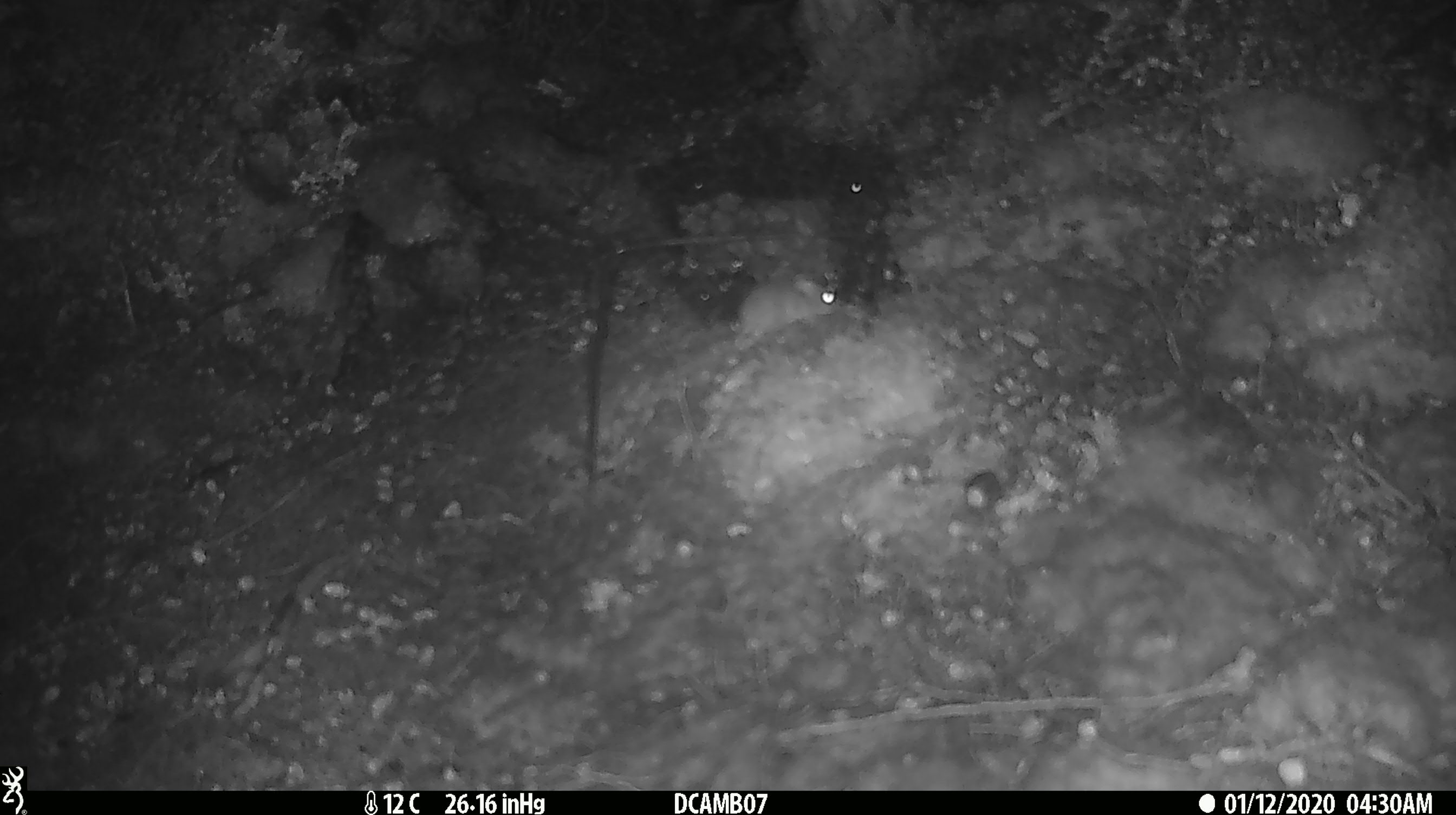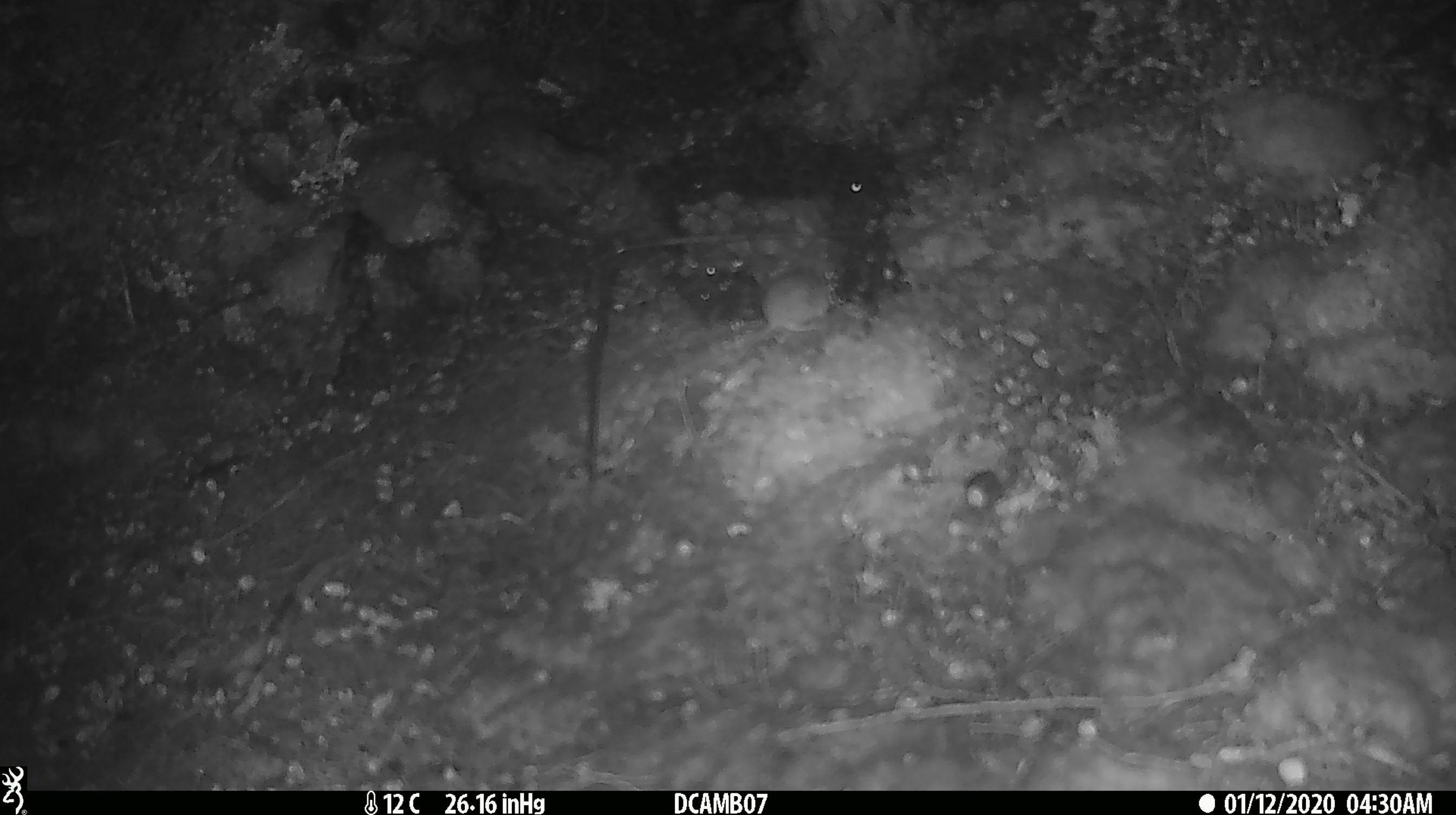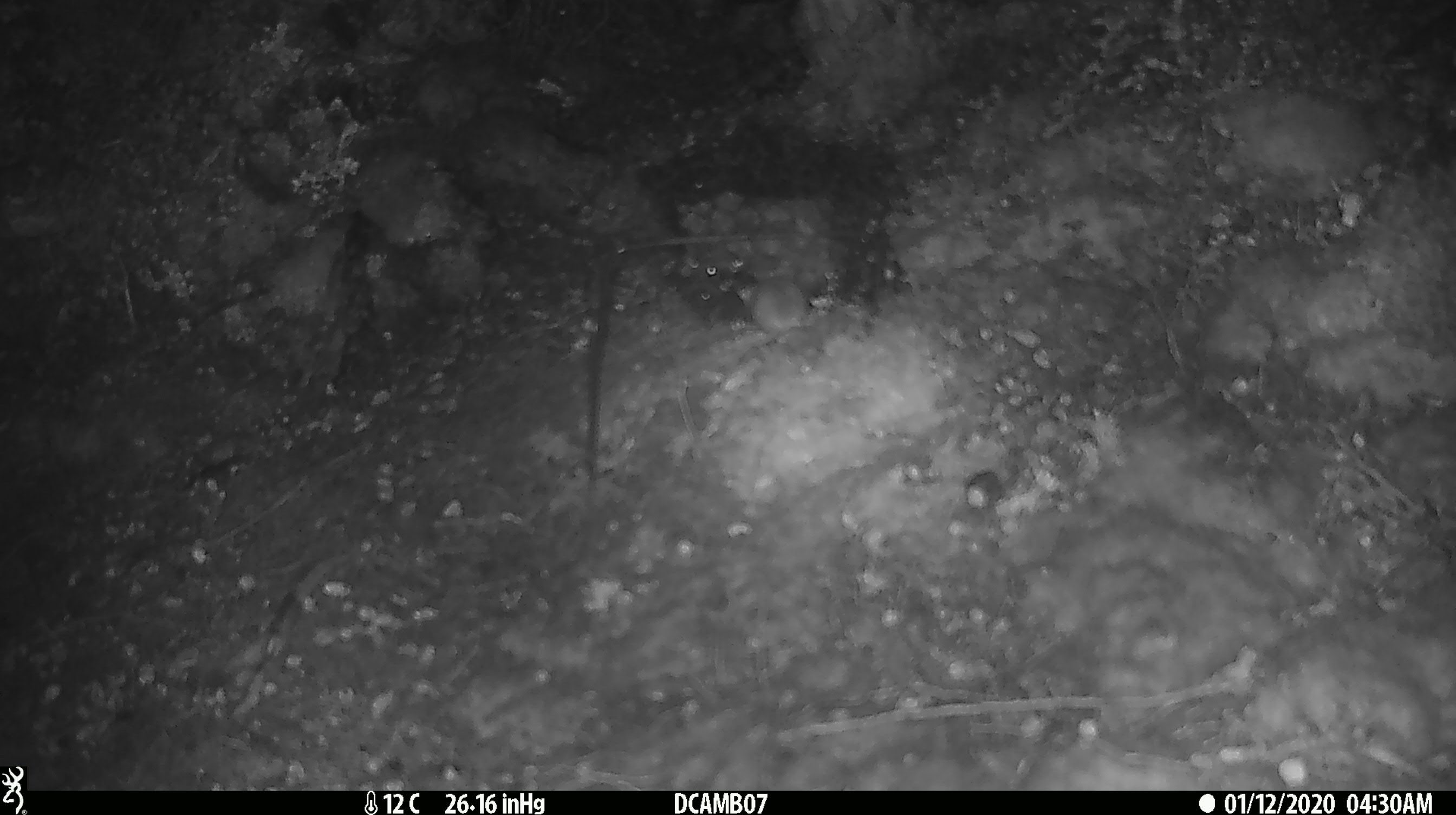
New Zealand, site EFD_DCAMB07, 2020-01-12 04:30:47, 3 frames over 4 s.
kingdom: Animalia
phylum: Chordata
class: Mammalia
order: Rodentia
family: Muridae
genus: Mus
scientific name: Mus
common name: mouse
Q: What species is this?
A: Mouse (Mus).